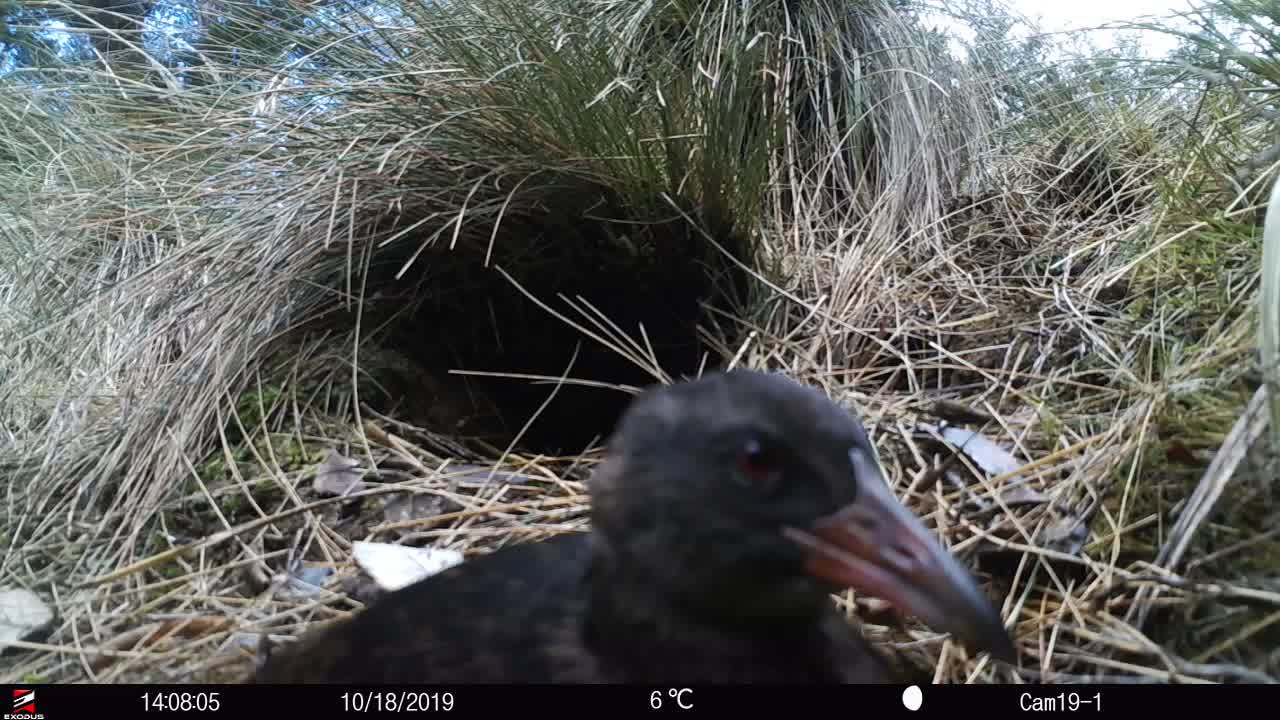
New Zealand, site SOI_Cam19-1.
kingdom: Animalia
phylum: Chordata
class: Aves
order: Gruiformes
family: Rallidae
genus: Gallirallus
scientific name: Gallirallus australis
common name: weka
Weka (Gallirallus australis).